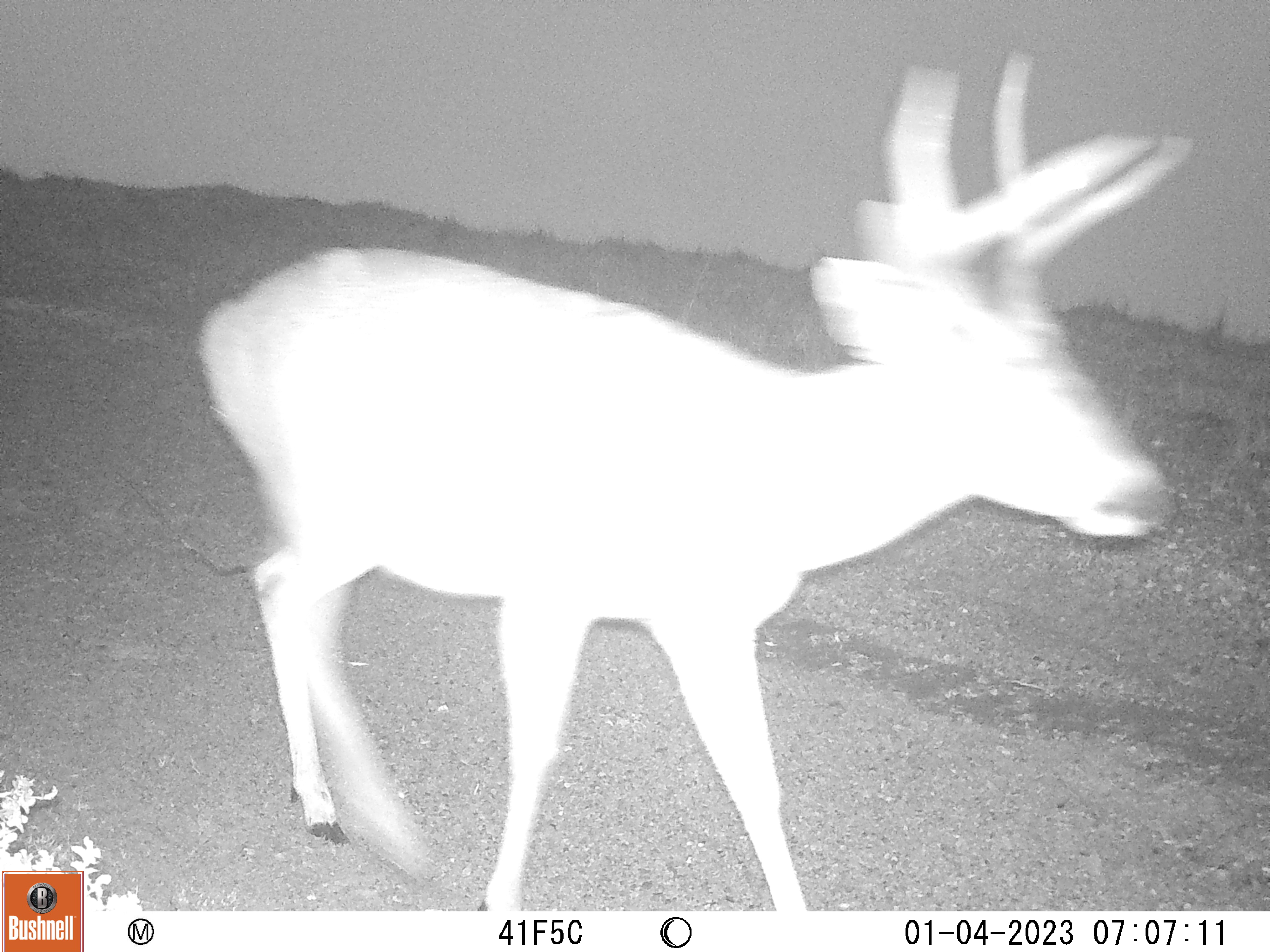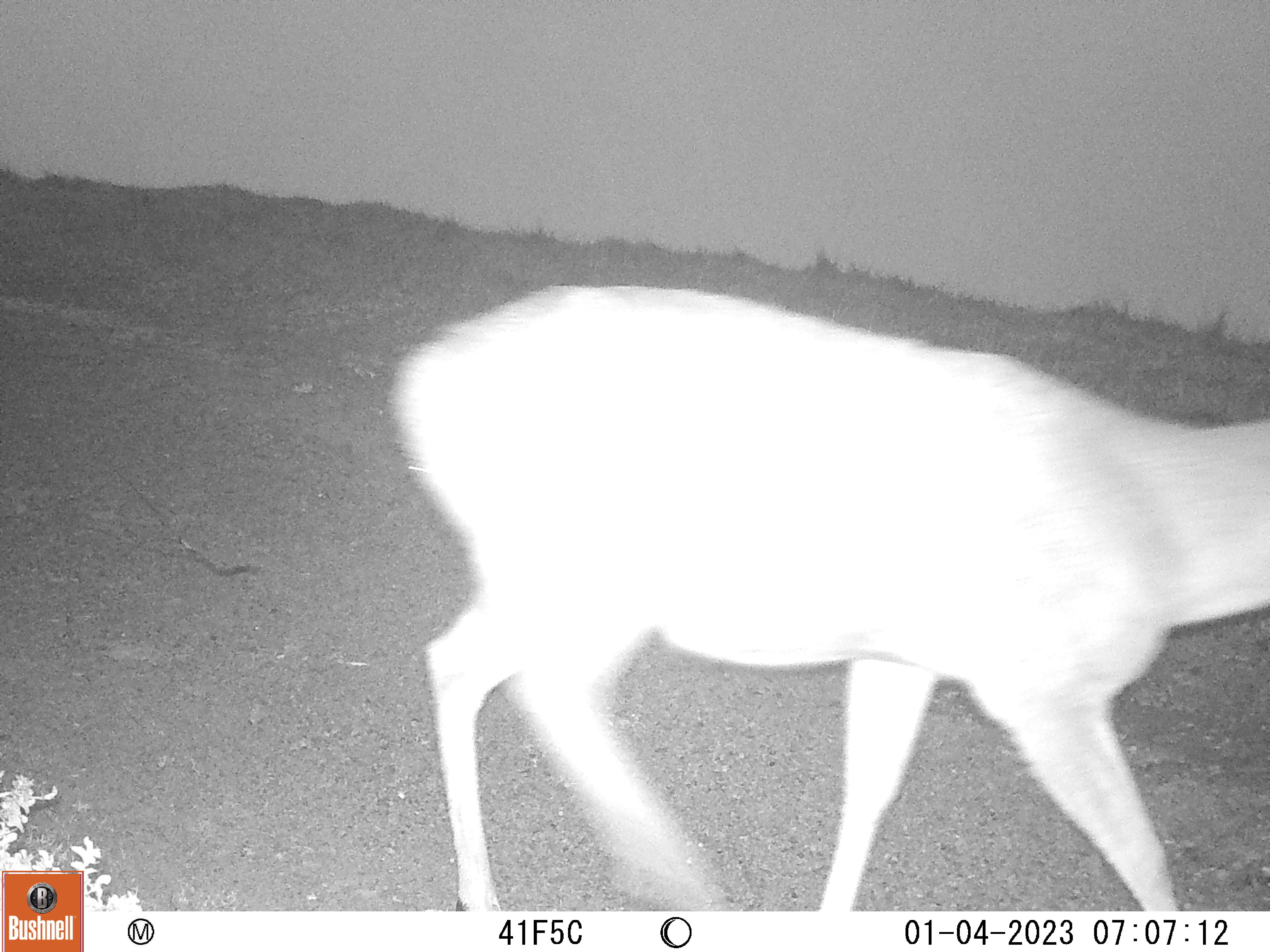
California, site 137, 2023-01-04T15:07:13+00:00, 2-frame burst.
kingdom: Animalia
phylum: Chordata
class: Mammalia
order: Artiodactyla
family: Cervidae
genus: Odocoileus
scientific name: Odocoileus hemionus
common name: mule deer